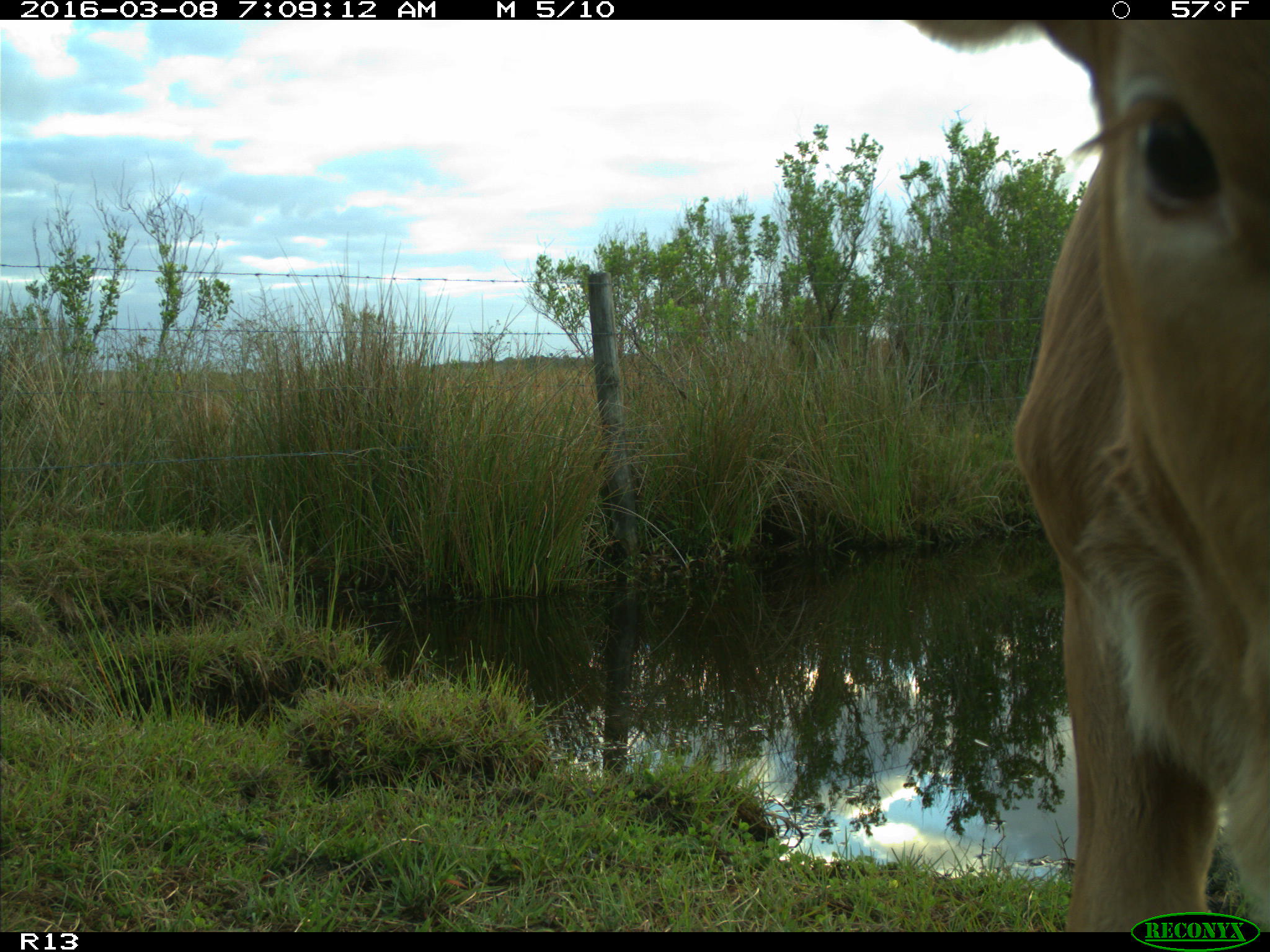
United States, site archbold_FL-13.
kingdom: Animalia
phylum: Chordata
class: Mammalia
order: Artiodactyla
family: Bovidae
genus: Bos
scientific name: Bos taurus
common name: domestic cow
Bos taurus (domestic cow).